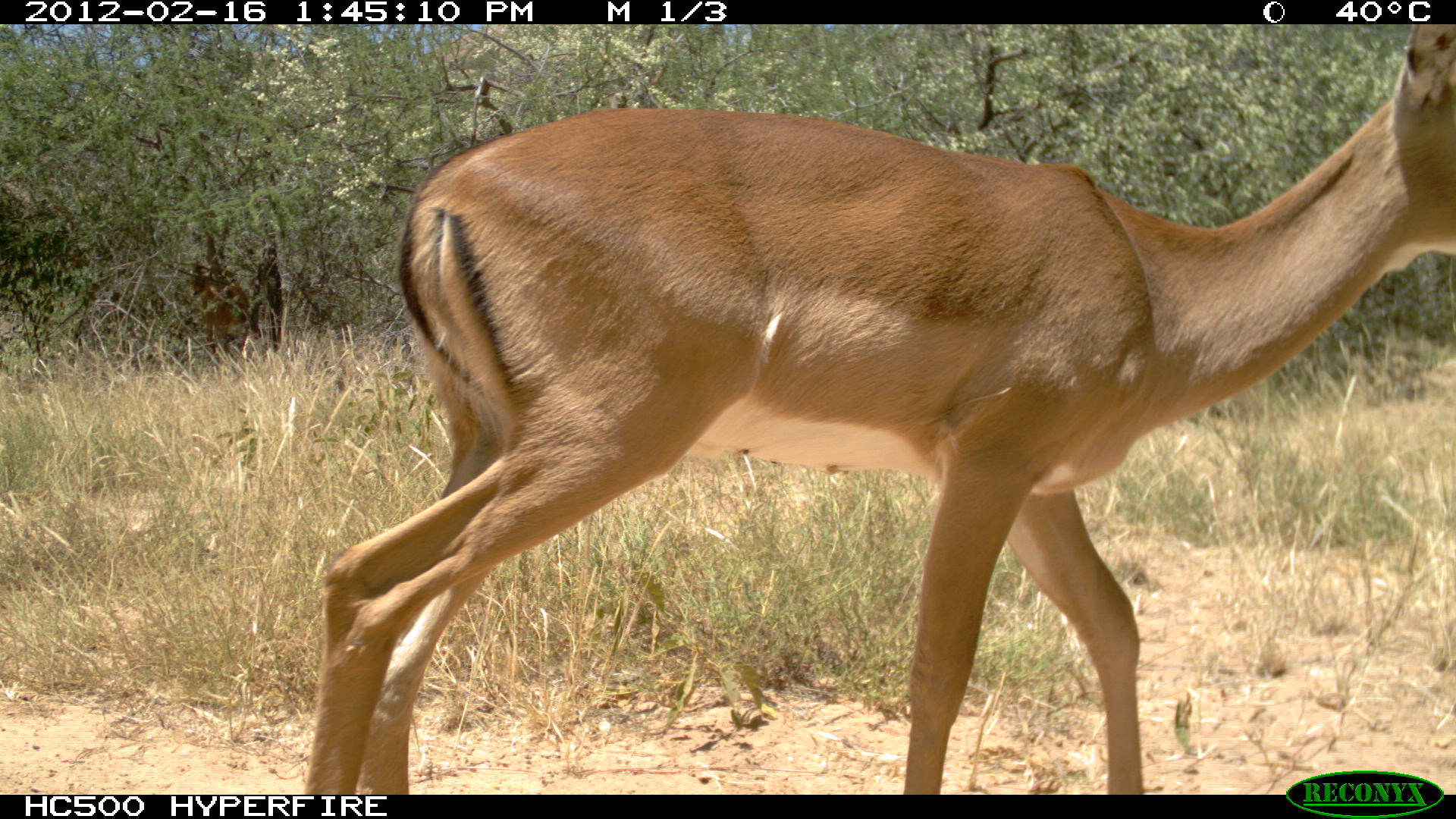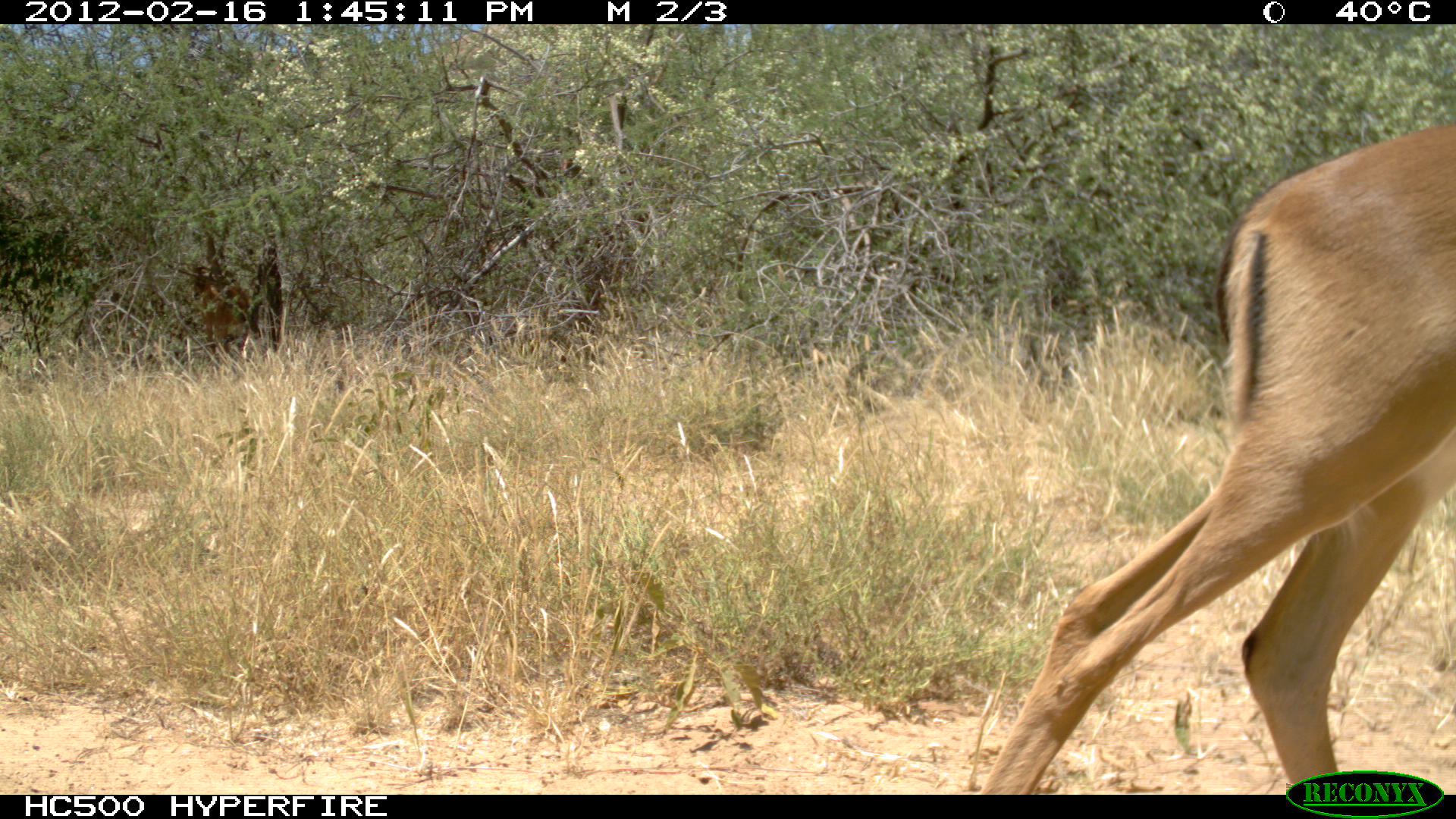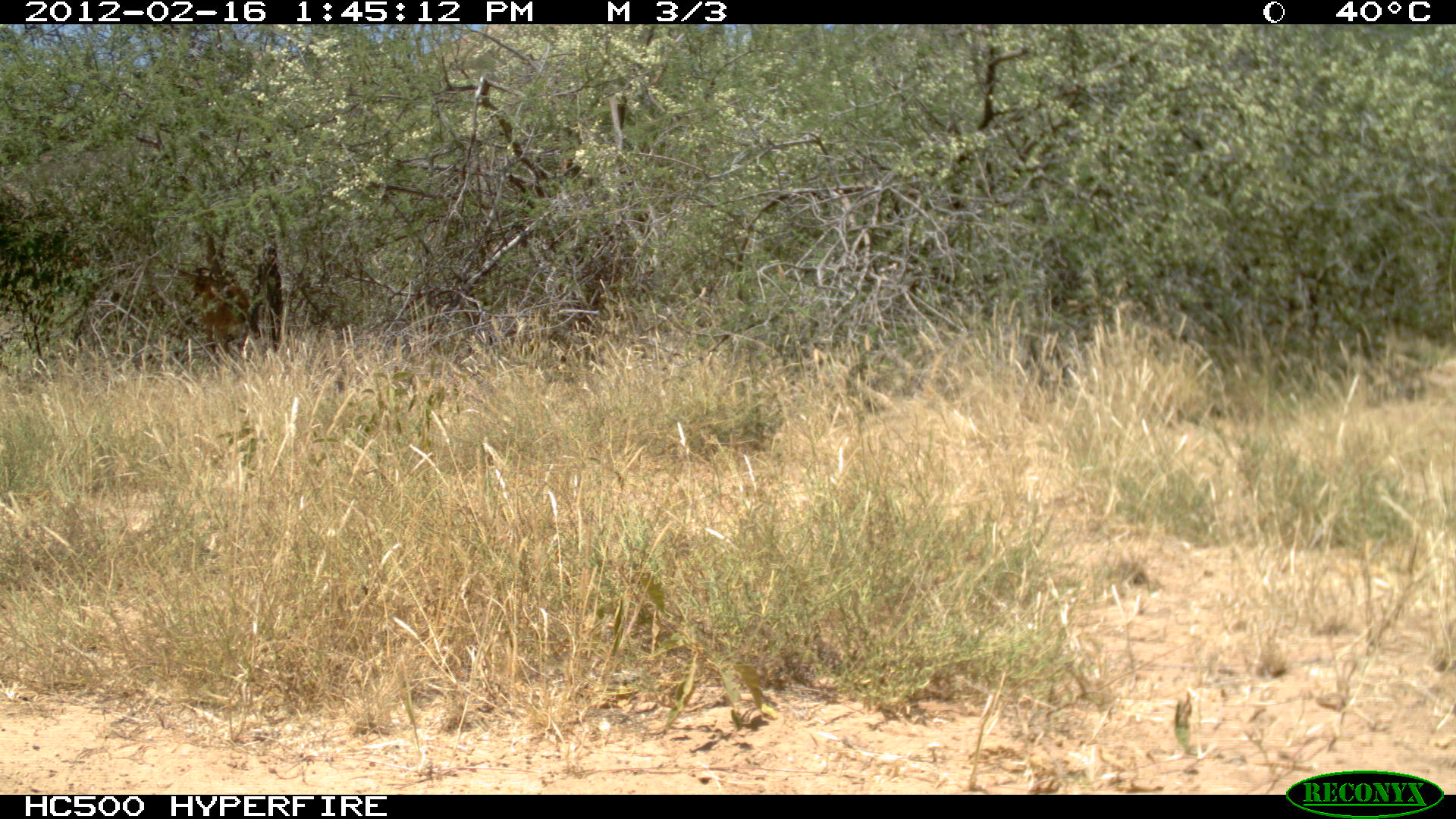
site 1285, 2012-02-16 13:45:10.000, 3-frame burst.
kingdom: Animalia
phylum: Chordata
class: Mammalia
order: Artiodactyla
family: Bovidae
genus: Aepyceros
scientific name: Aepyceros melampus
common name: impala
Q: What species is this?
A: Aepyceros melampus (impala).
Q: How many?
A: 1.